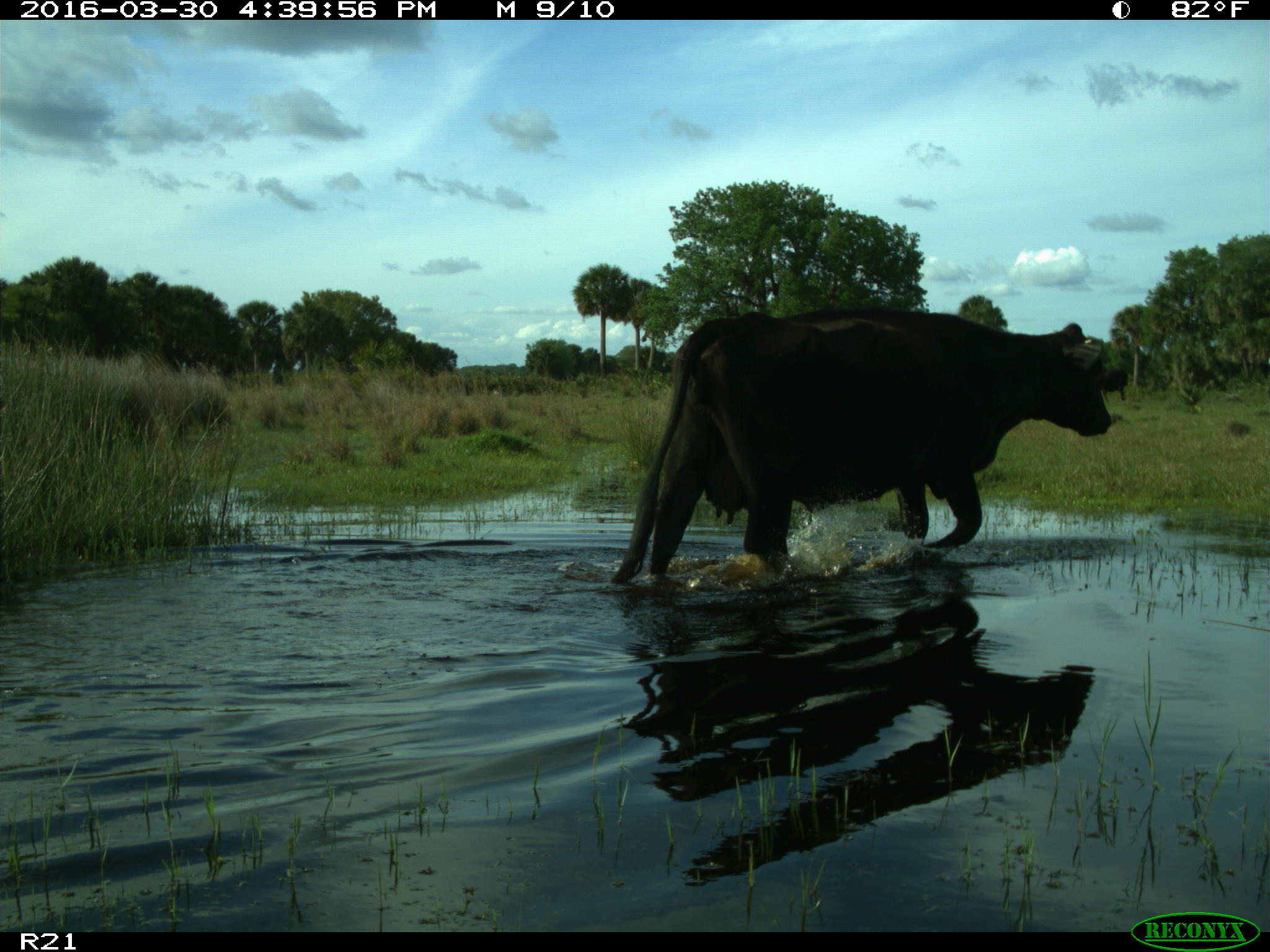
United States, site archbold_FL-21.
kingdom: Animalia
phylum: Chordata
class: Mammalia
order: Artiodactyla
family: Bovidae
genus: Bos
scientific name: Bos taurus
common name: domestic cow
Bos taurus (domestic cow).